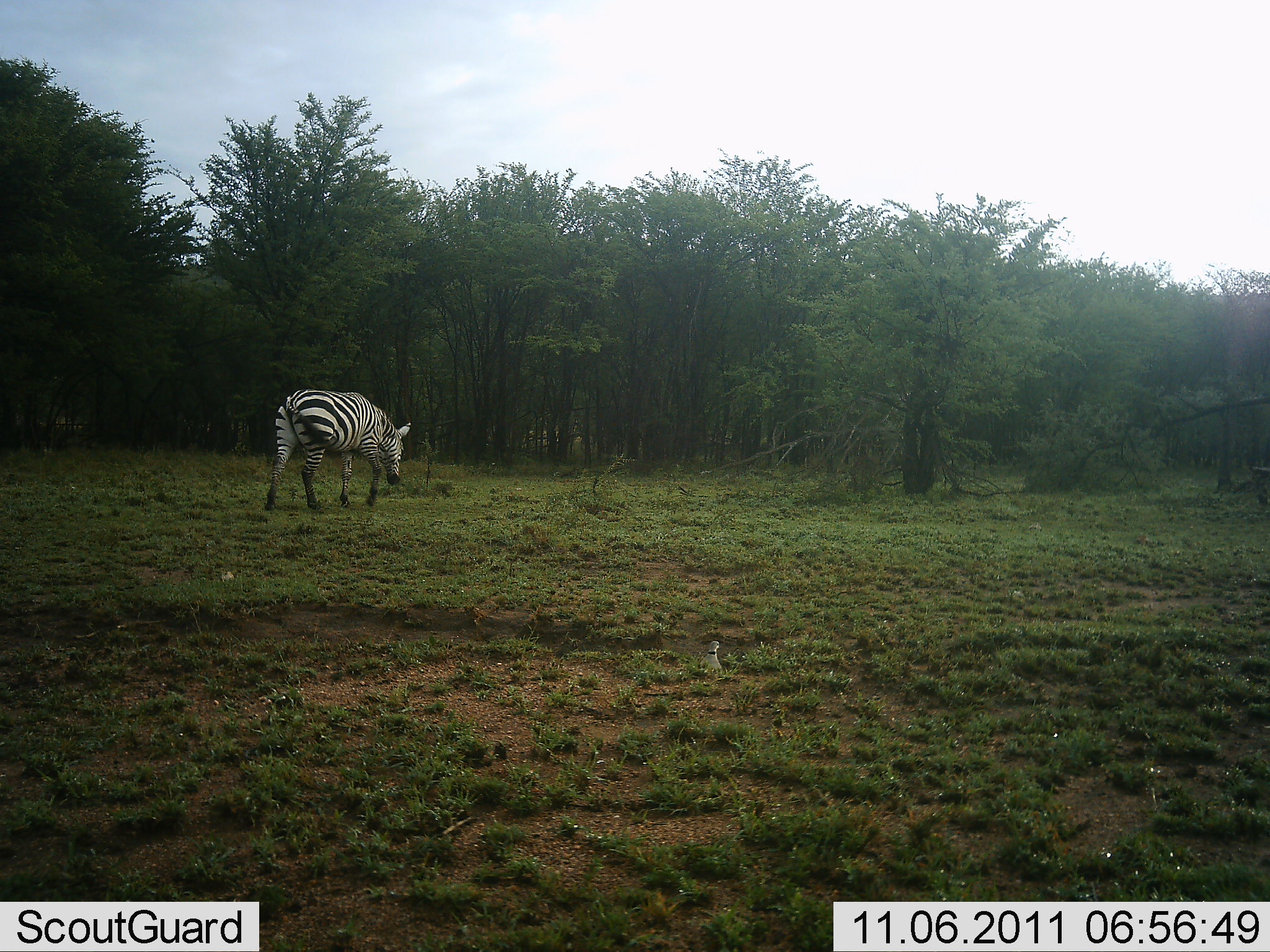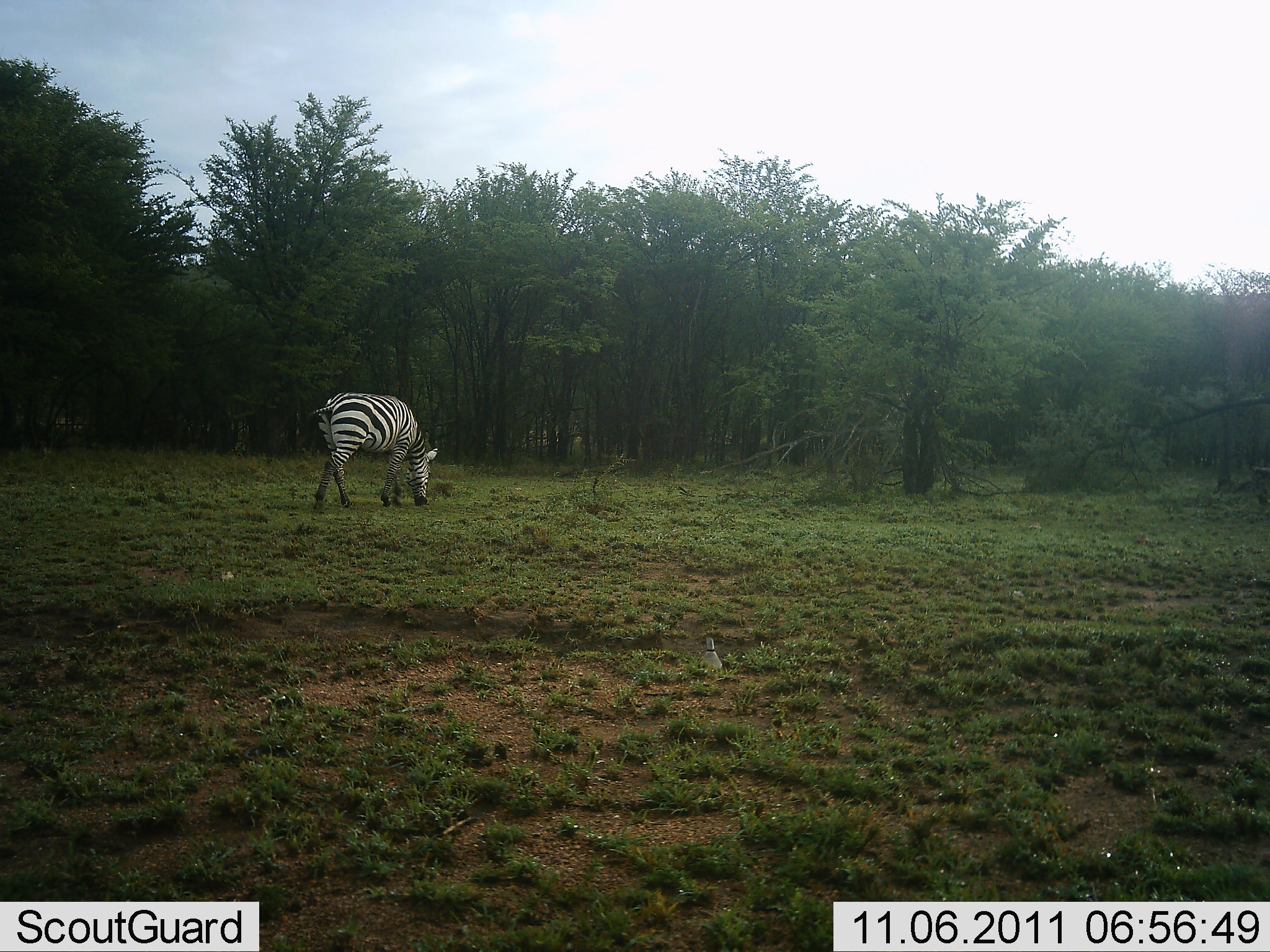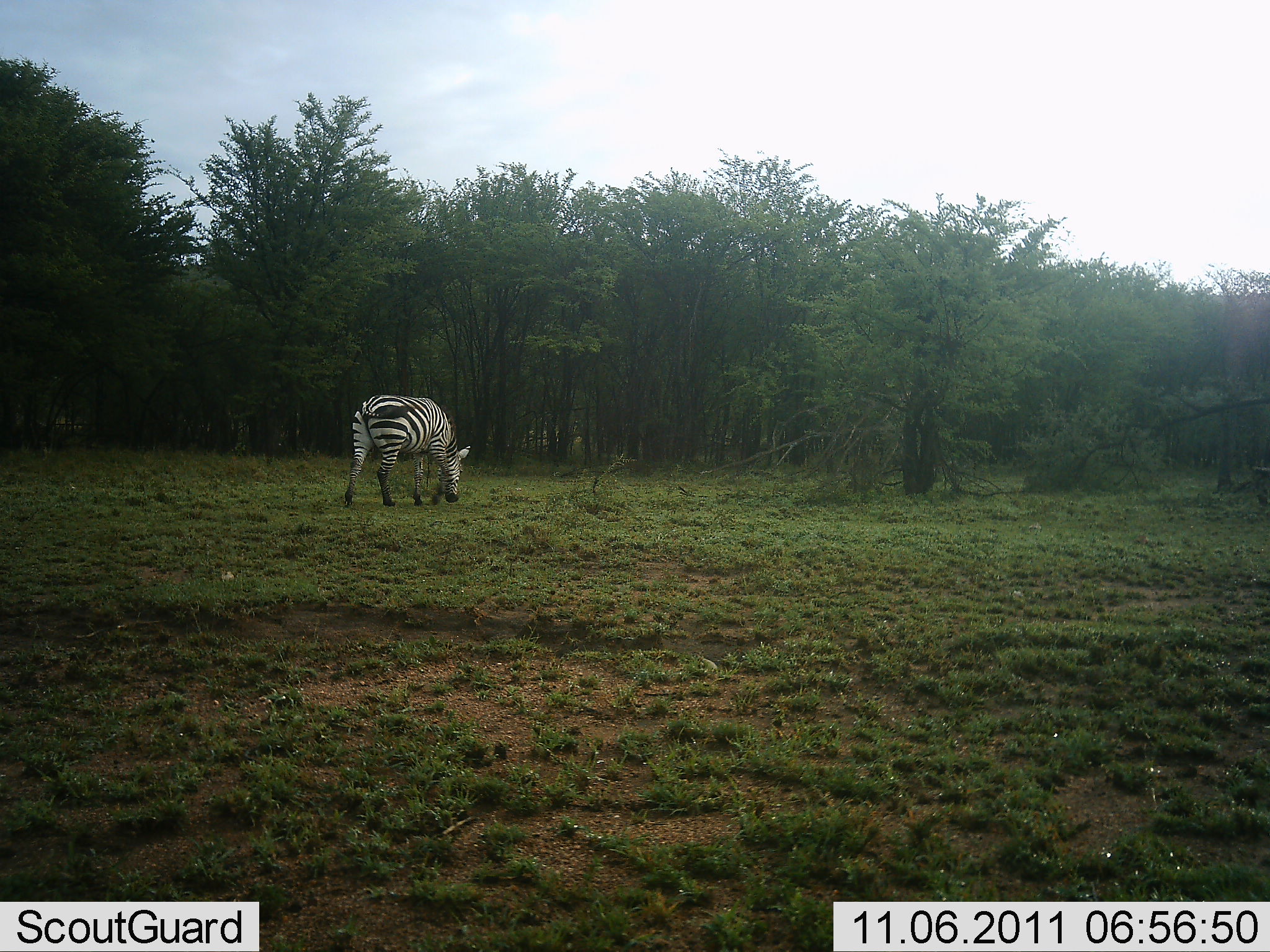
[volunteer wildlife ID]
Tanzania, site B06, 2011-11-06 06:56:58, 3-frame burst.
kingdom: Animalia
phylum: Chordata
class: Aves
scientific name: Aves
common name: bird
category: otherbird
Otherbird (bird) (Aves), count 1. Behavior (volunteer vote fractions): standing 60%, resting 0%, moving 50%, interacting 0%. Young present (vote fraction): 0%. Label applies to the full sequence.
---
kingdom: Animalia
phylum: Chordata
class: Mammalia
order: Perissodactyla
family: Equidae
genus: Equus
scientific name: Equus quagga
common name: plains zebra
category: zebra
Zebra (plains zebra) (Equus quagga), count 1. Behavior (volunteer vote fractions): standing 6%, resting 0%, moving 72%, interacting 0%. Young present (vote fraction): 0%. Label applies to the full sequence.